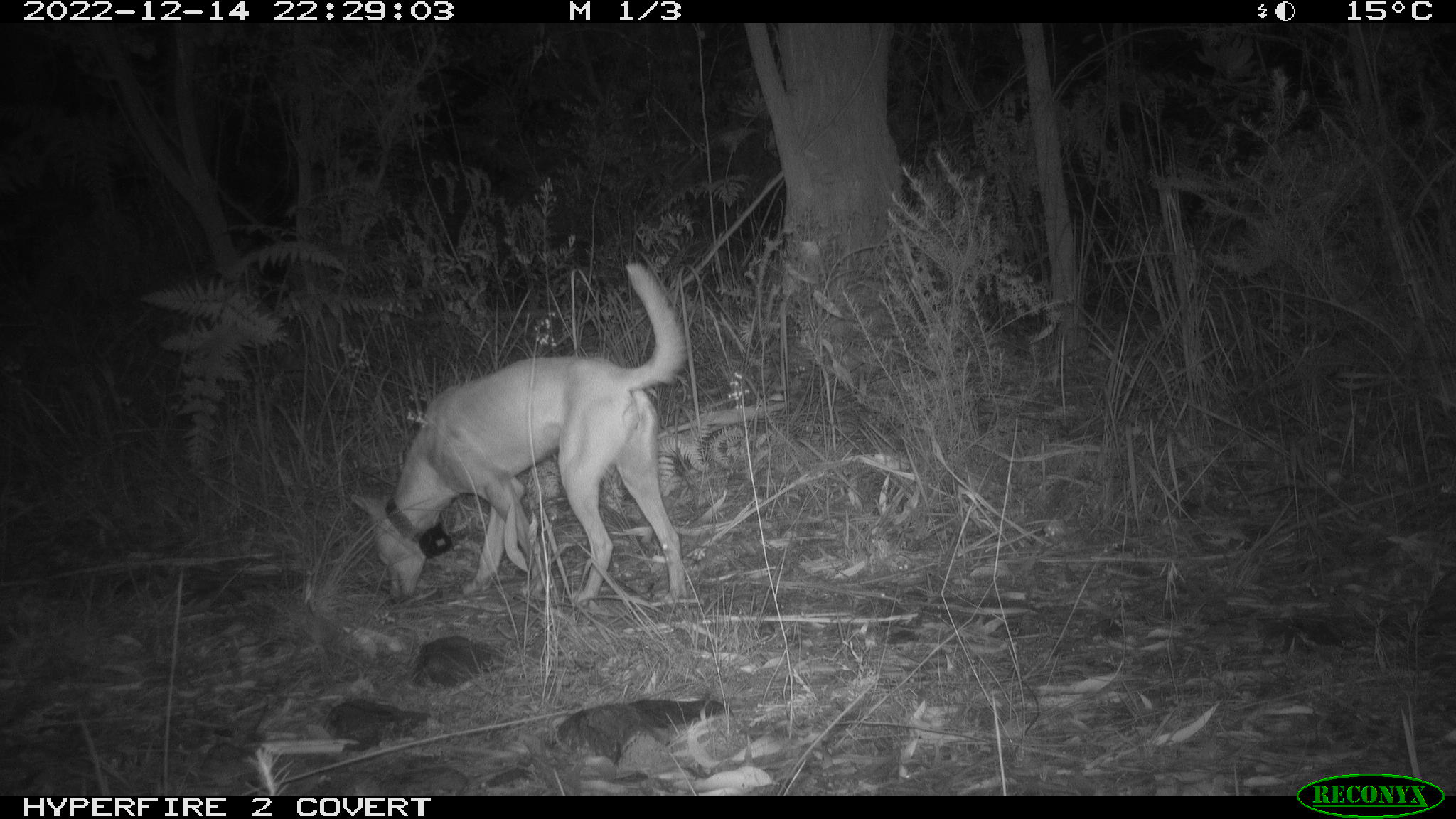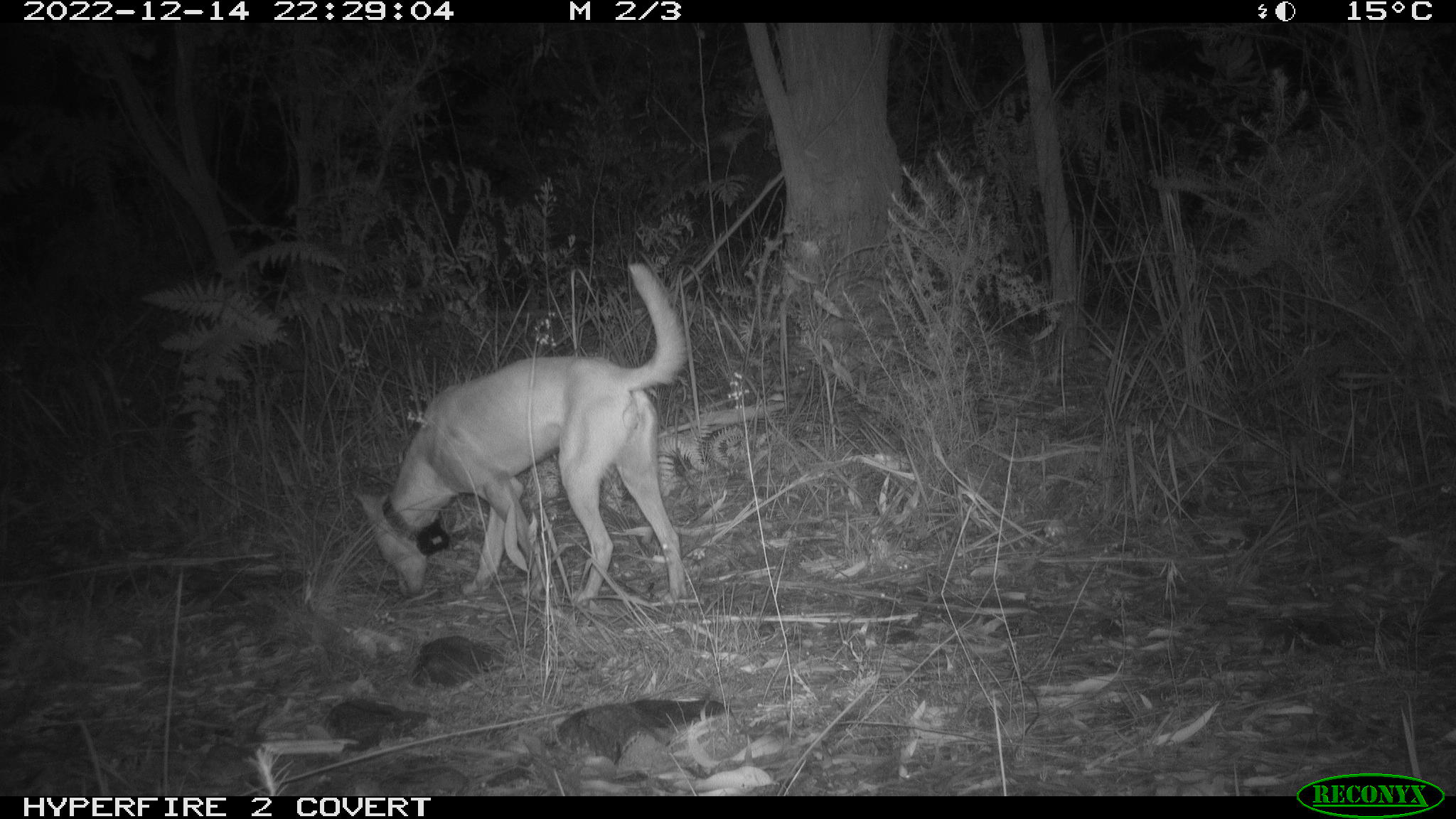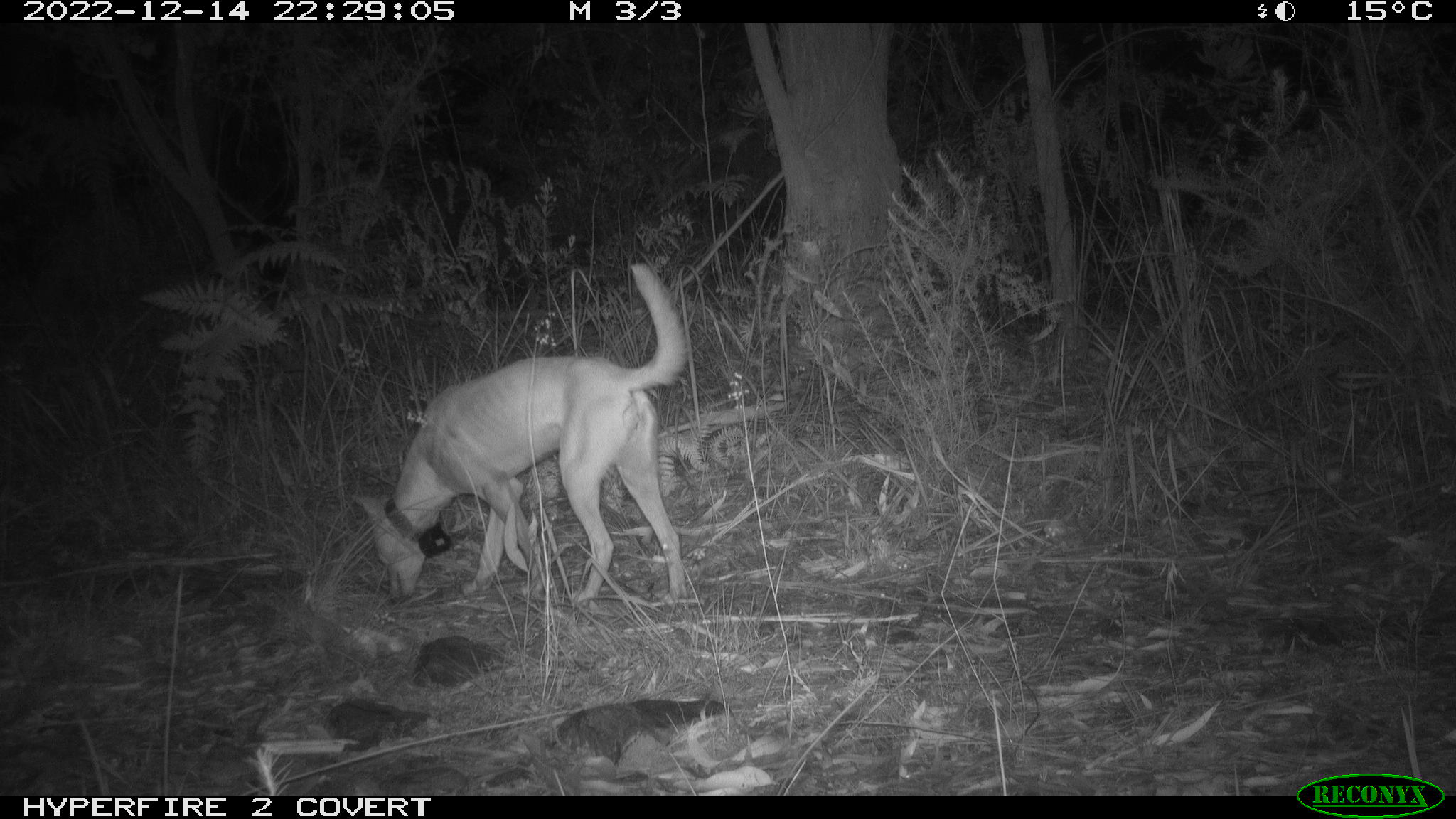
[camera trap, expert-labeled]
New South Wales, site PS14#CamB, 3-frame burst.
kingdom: Animalia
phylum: Chordata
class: Mammalia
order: Carnivora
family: Canidae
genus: Canis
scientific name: Canis familiaris dingo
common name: dingo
Dingo (Canis familiaris dingo).